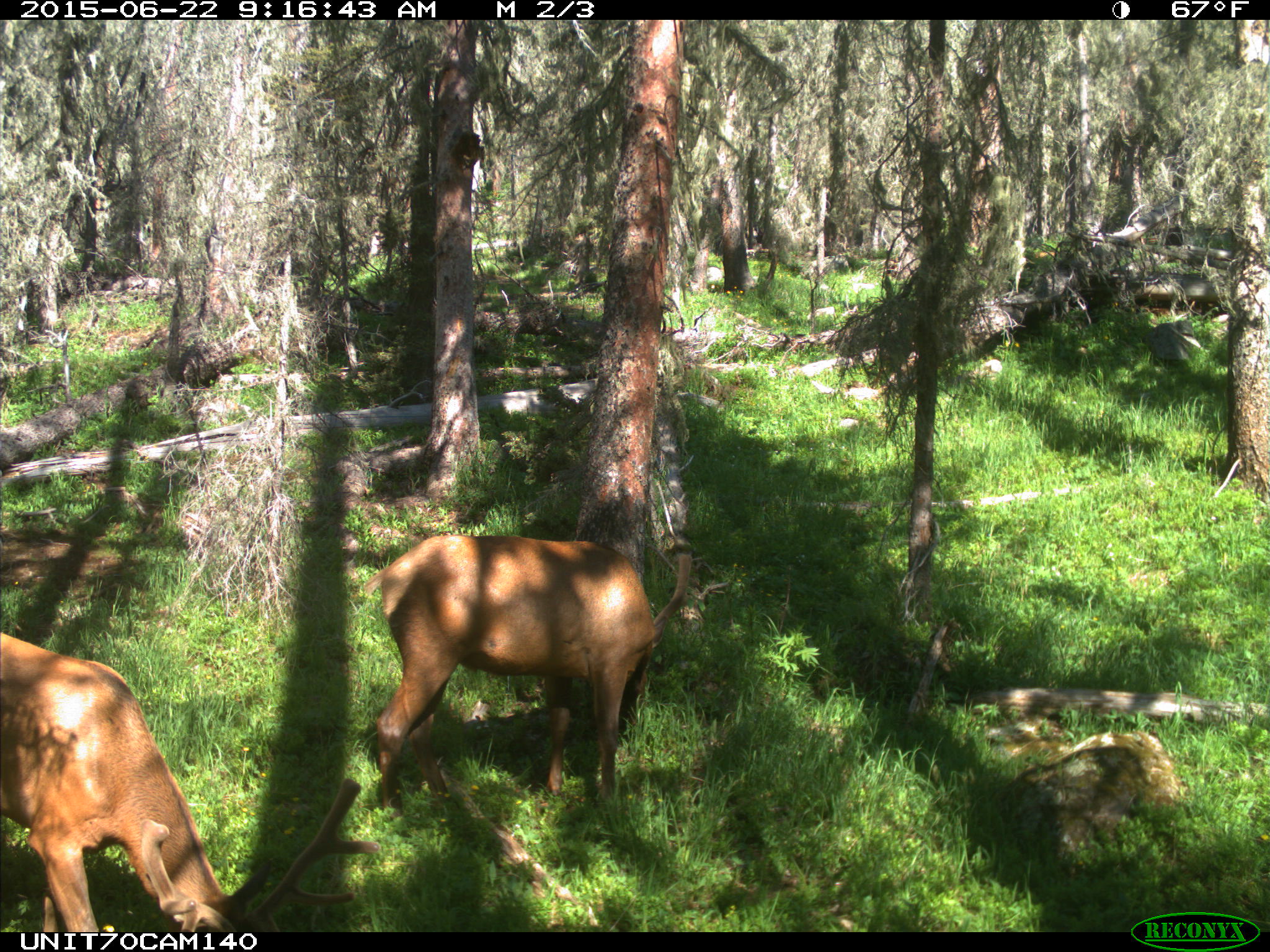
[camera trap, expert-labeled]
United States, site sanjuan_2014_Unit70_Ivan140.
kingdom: Animalia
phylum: Chordata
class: Mammalia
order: Artiodactyla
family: Cervidae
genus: Cervus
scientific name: Cervus elaphus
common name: red deer